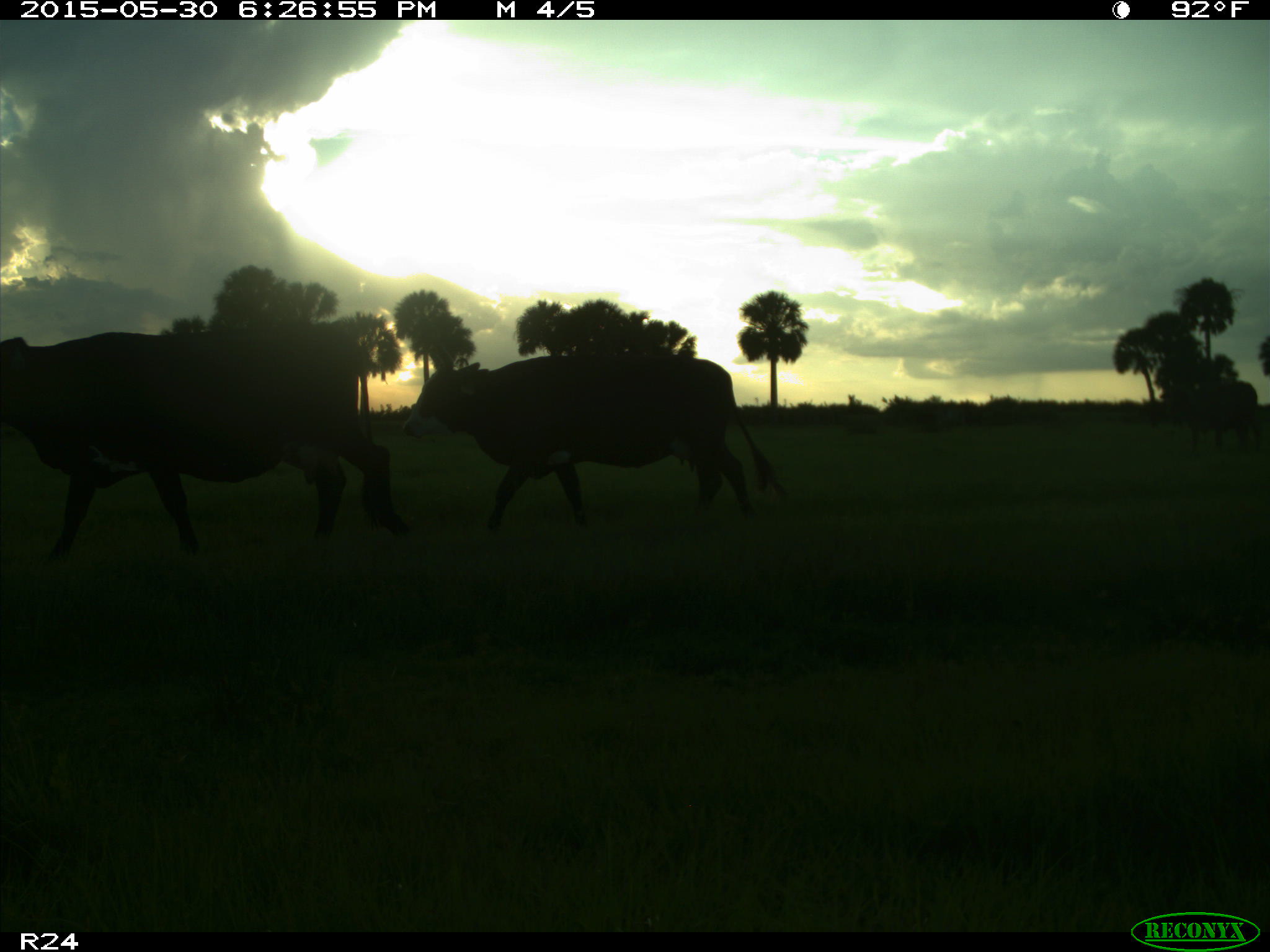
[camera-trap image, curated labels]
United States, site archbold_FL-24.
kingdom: Animalia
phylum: Chordata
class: Mammalia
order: Artiodactyla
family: Bovidae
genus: Bos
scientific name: Bos taurus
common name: domestic cow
Bos taurus (domestic cow).